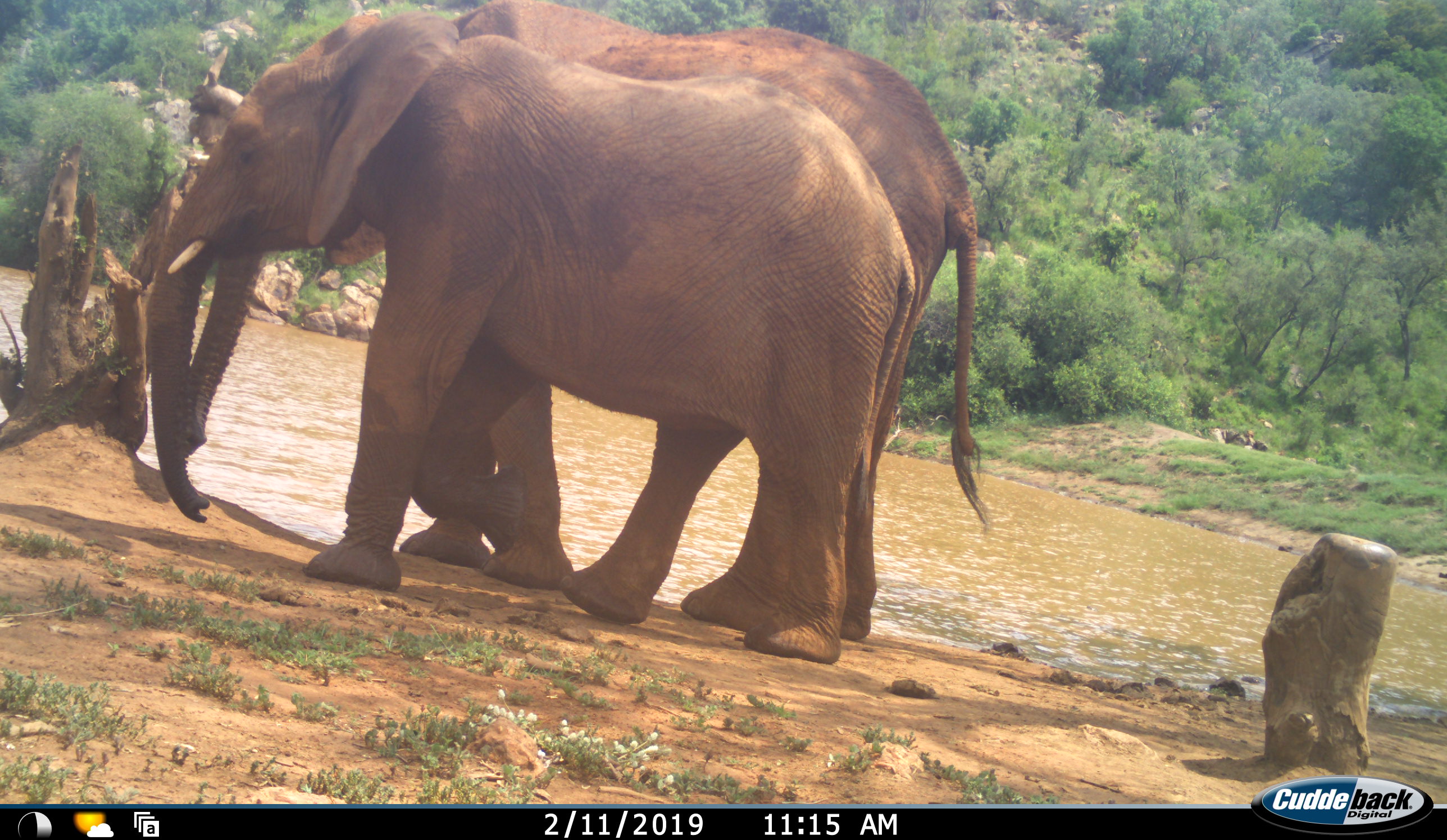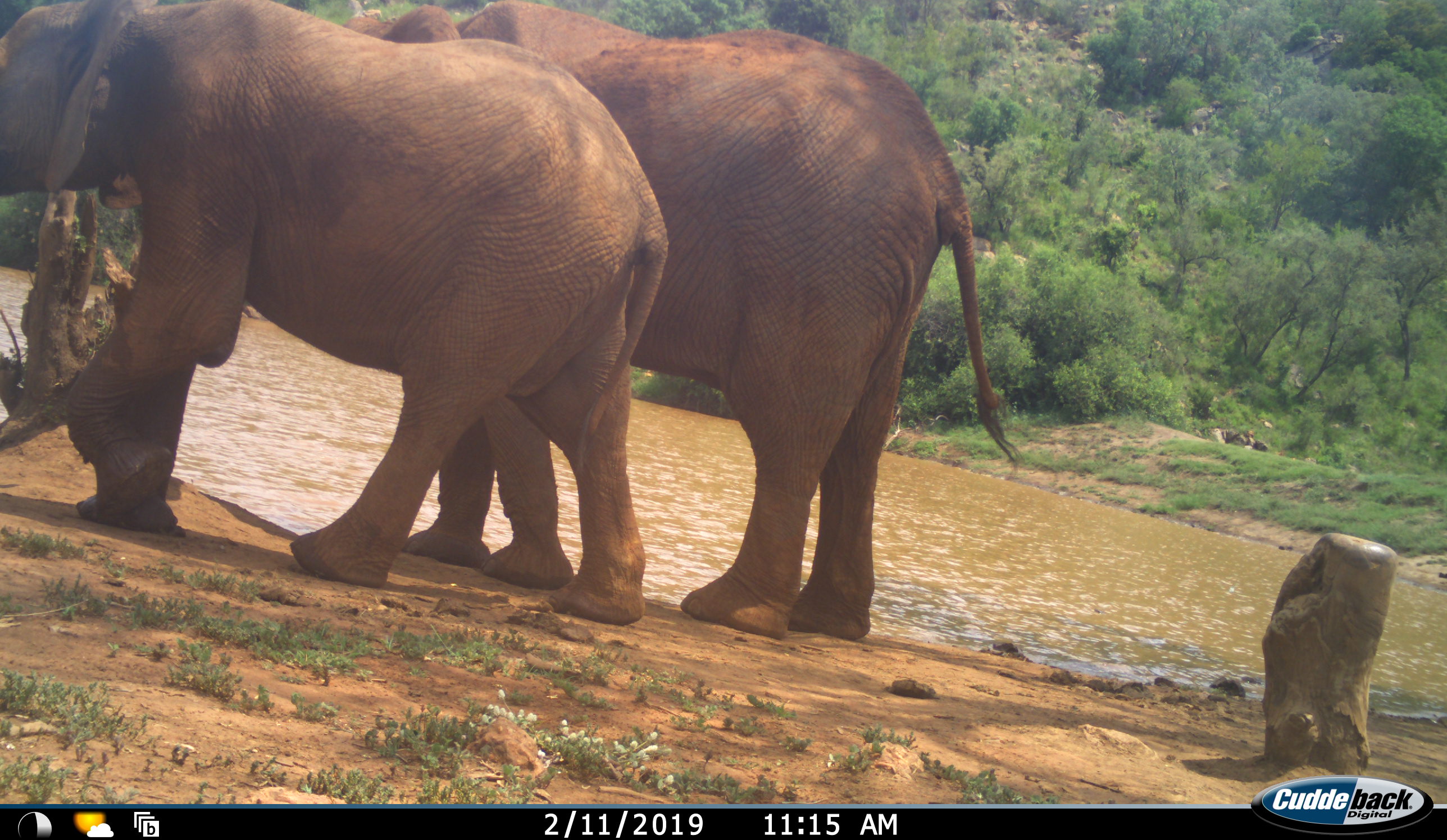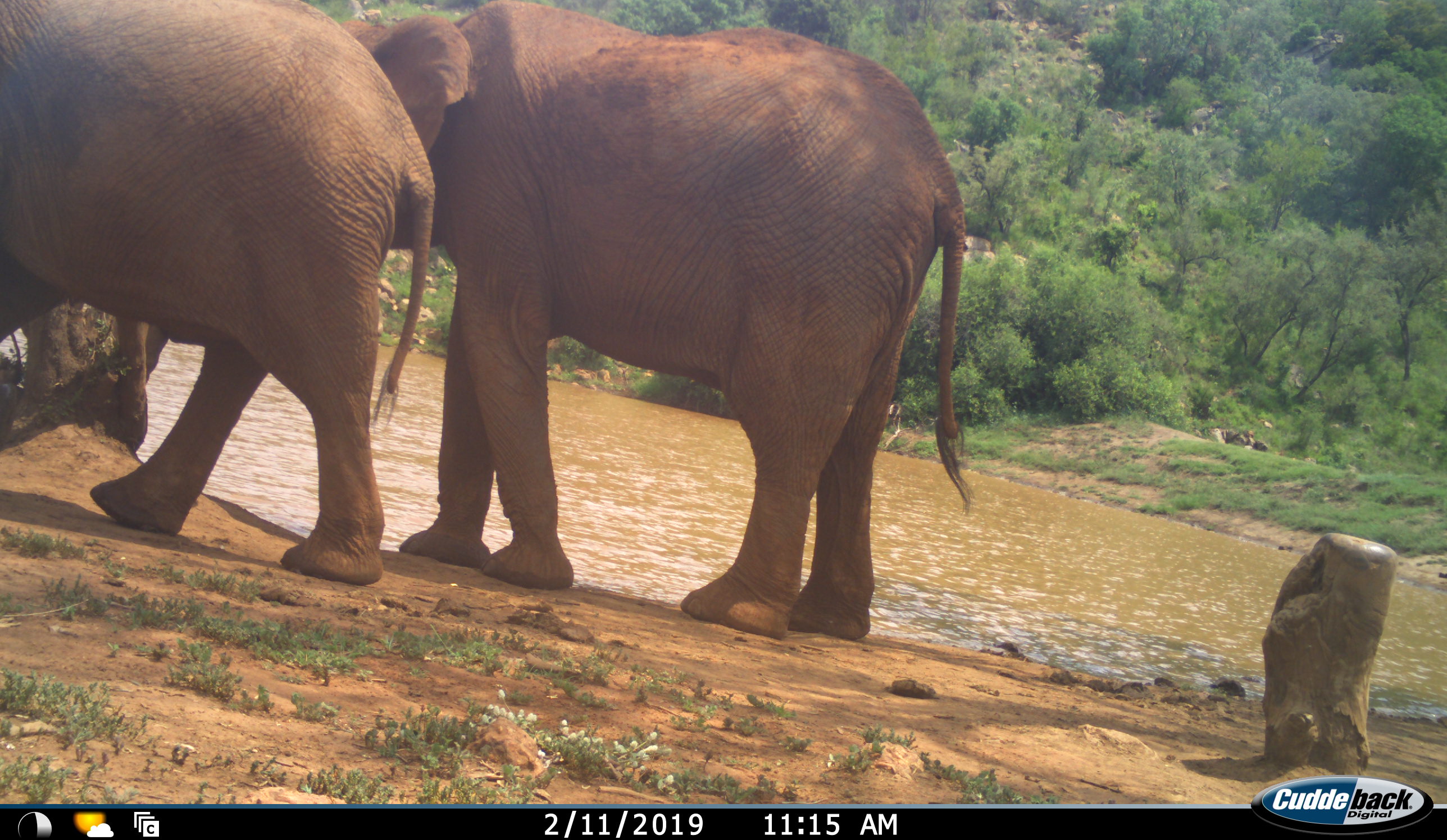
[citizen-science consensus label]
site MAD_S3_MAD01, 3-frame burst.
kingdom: Animalia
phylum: Chordata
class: Mammalia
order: Proboscidea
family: Elephantidae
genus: Loxodonta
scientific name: Loxodonta africana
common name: african bush elephant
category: elephant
Elephant (african bush elephant) (Loxodonta africana), count 2. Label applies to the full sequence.